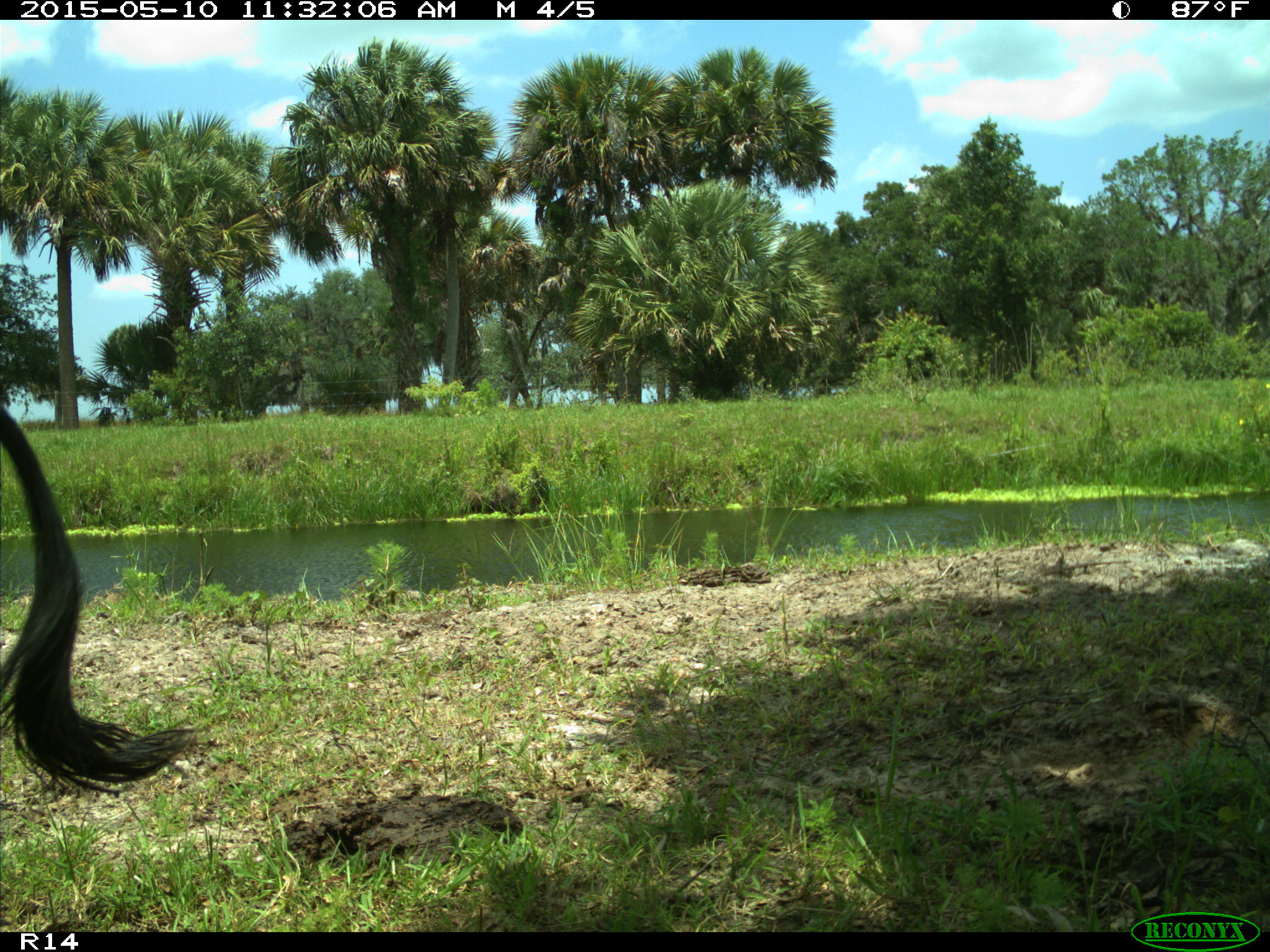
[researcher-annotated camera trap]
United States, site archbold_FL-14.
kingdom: Animalia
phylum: Chordata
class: Mammalia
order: Artiodactyla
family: Bovidae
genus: Bos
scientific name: Bos taurus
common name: domestic cow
Bos taurus (domestic cow).